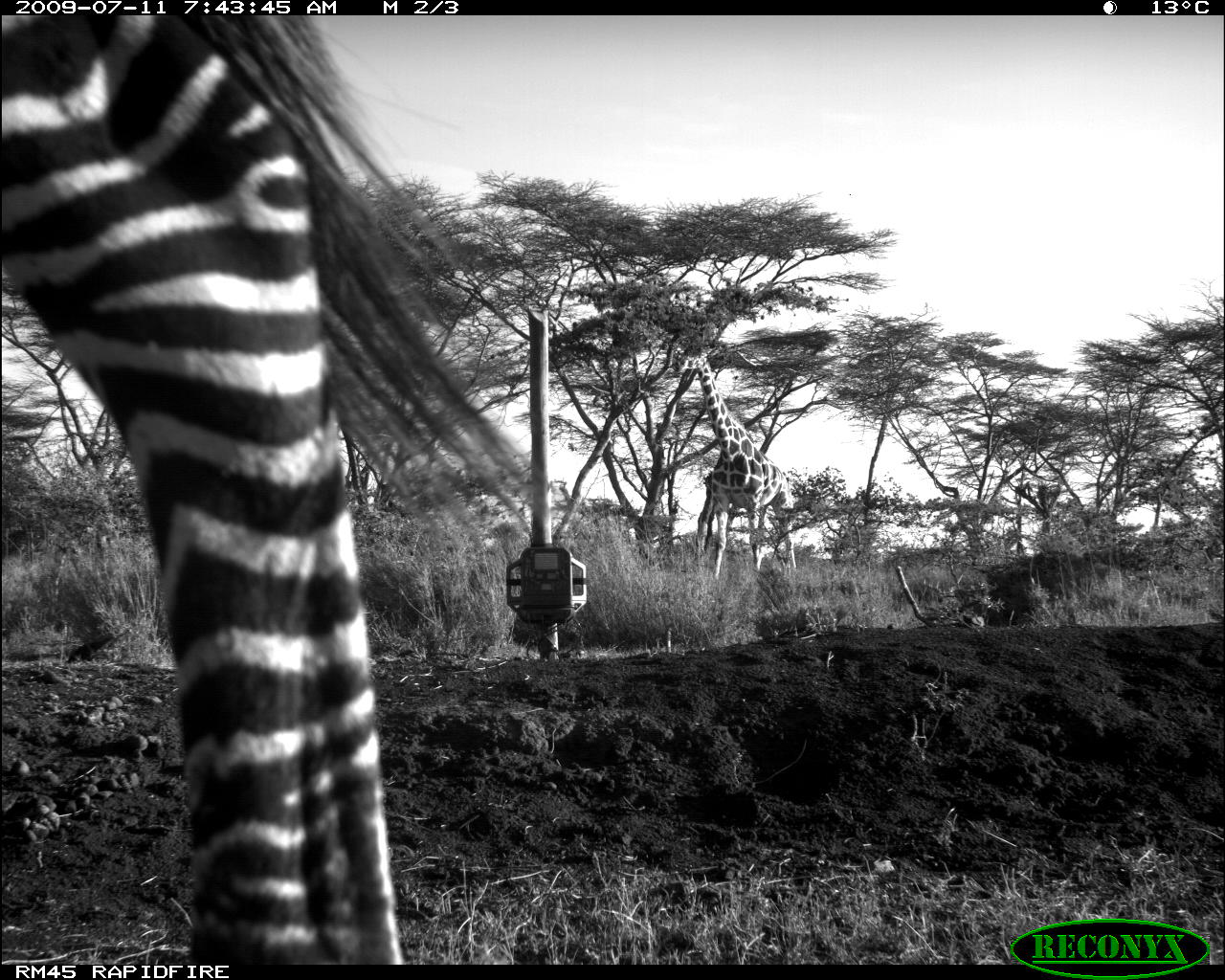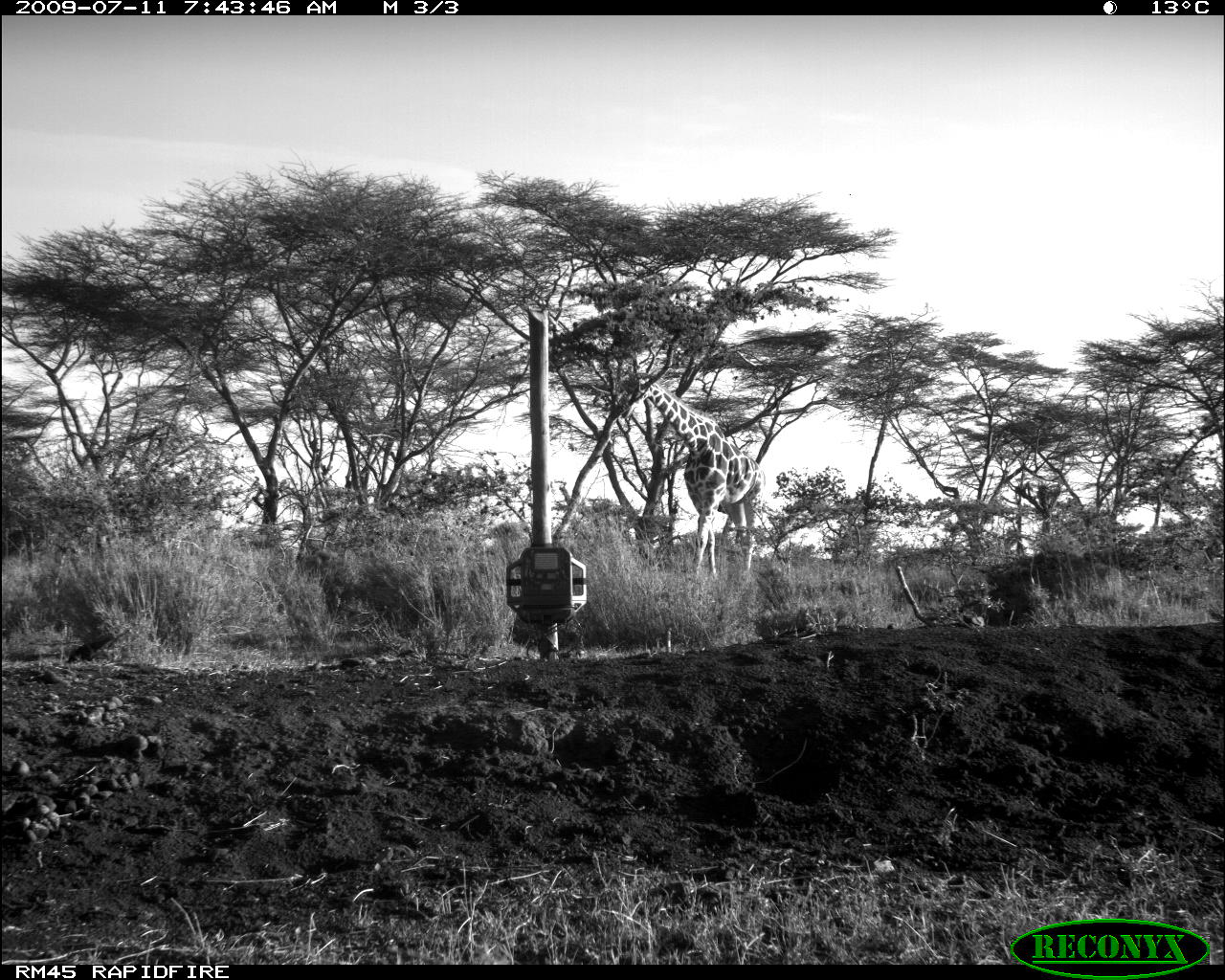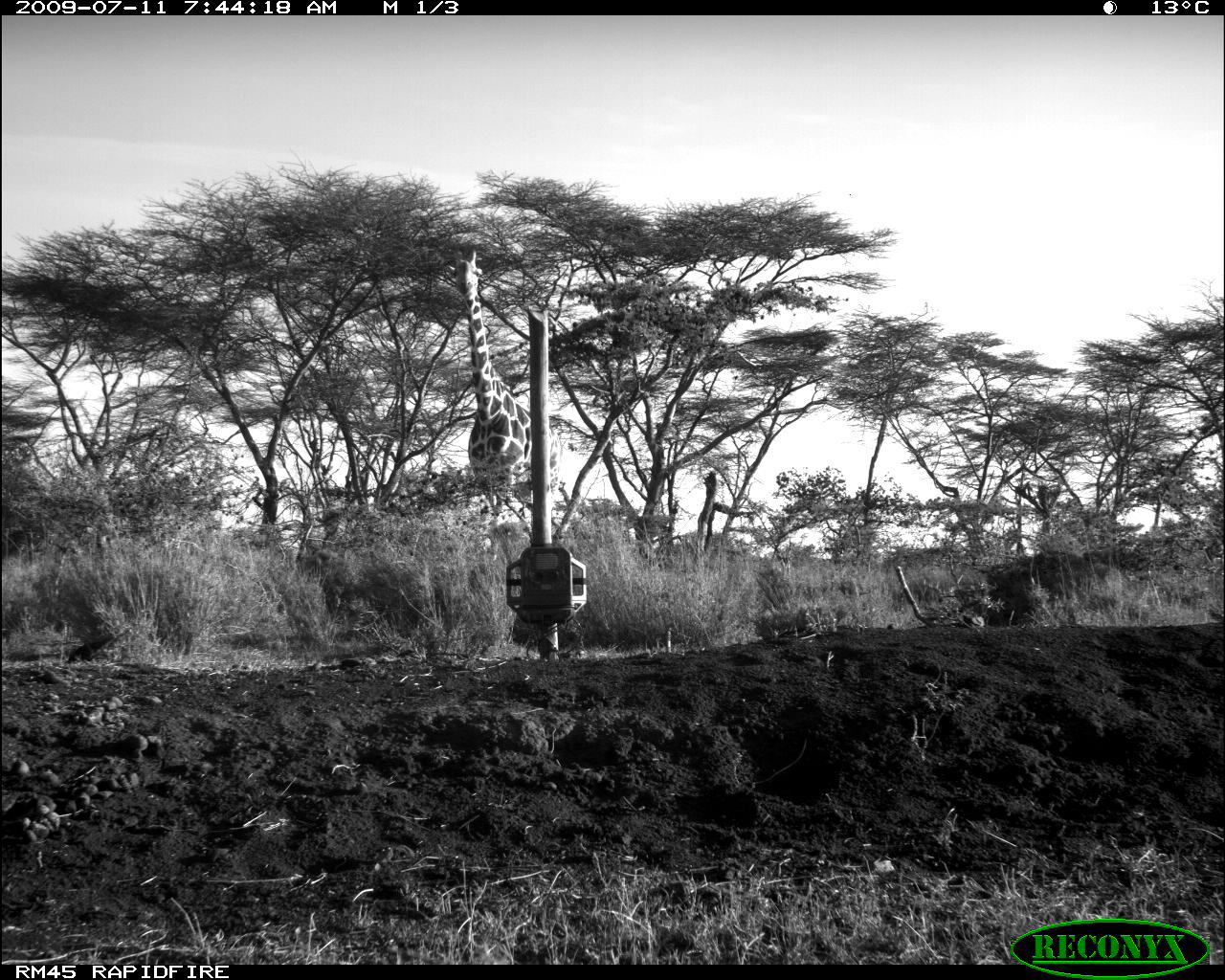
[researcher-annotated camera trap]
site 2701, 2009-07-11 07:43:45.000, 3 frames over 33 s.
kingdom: Animalia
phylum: Chordata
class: Mammalia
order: Perissodactyla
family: Equidae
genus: Equus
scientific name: Equus quagga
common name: plains zebra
Equus quagga (plains zebra), count 1.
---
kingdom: Animalia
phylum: Chordata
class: Mammalia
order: Artiodactyla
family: Giraffidae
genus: Giraffa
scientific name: Giraffa camelopardalis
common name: giraffe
Giraffa camelopardalis (giraffe), count 1.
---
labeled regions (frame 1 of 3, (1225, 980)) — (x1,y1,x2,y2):
equus quagga: (0,12,550,964); (686,351,797,579)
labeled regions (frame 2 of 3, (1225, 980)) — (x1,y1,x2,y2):
giraffa camelopardalis: (632,373,766,579)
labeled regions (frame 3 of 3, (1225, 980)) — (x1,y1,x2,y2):
giraffa camelopardalis: (454,250,561,533)